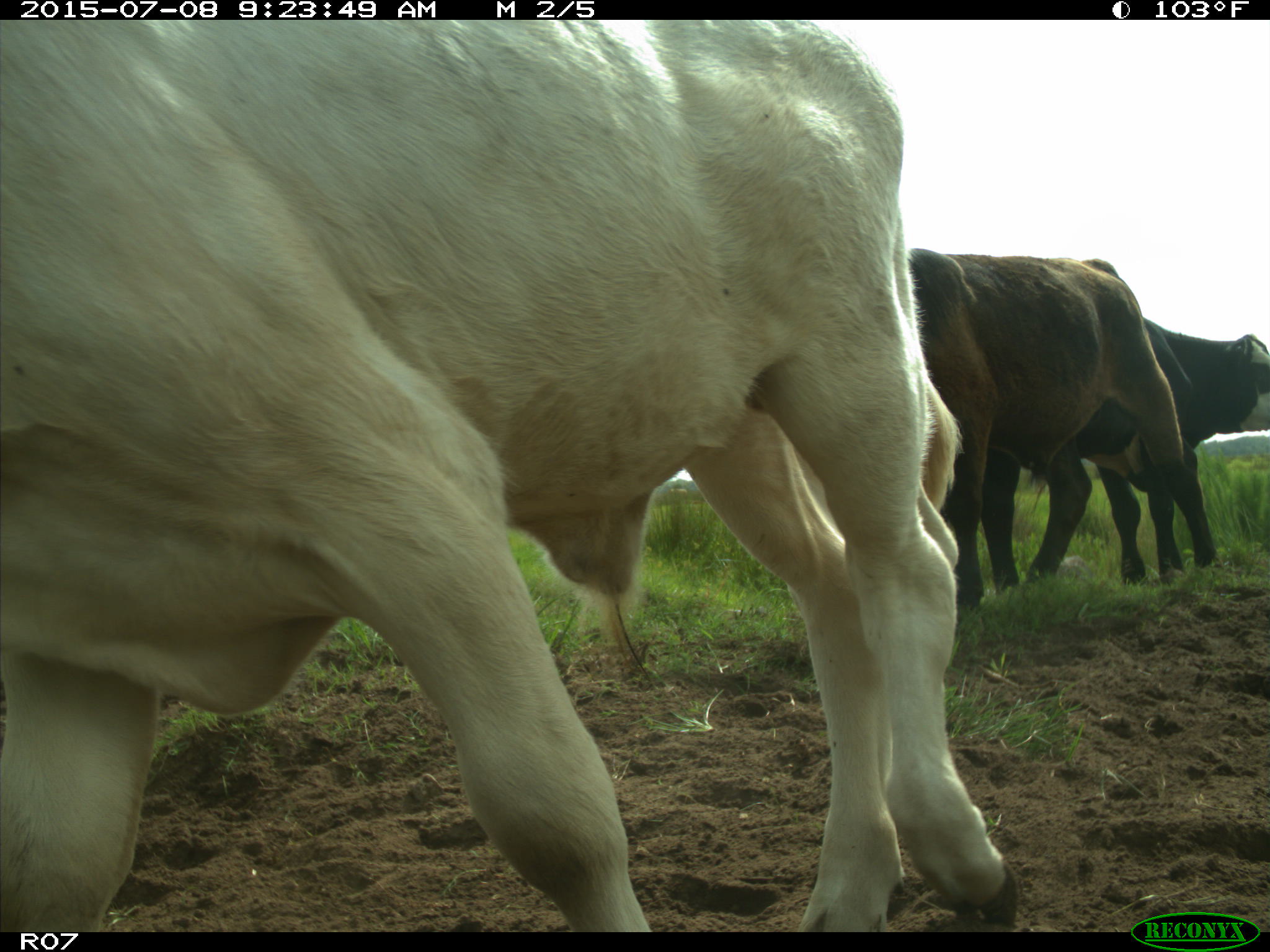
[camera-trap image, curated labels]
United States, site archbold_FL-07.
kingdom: Animalia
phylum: Chordata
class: Mammalia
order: Artiodactyla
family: Bovidae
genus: Bos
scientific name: Bos taurus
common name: domestic cow